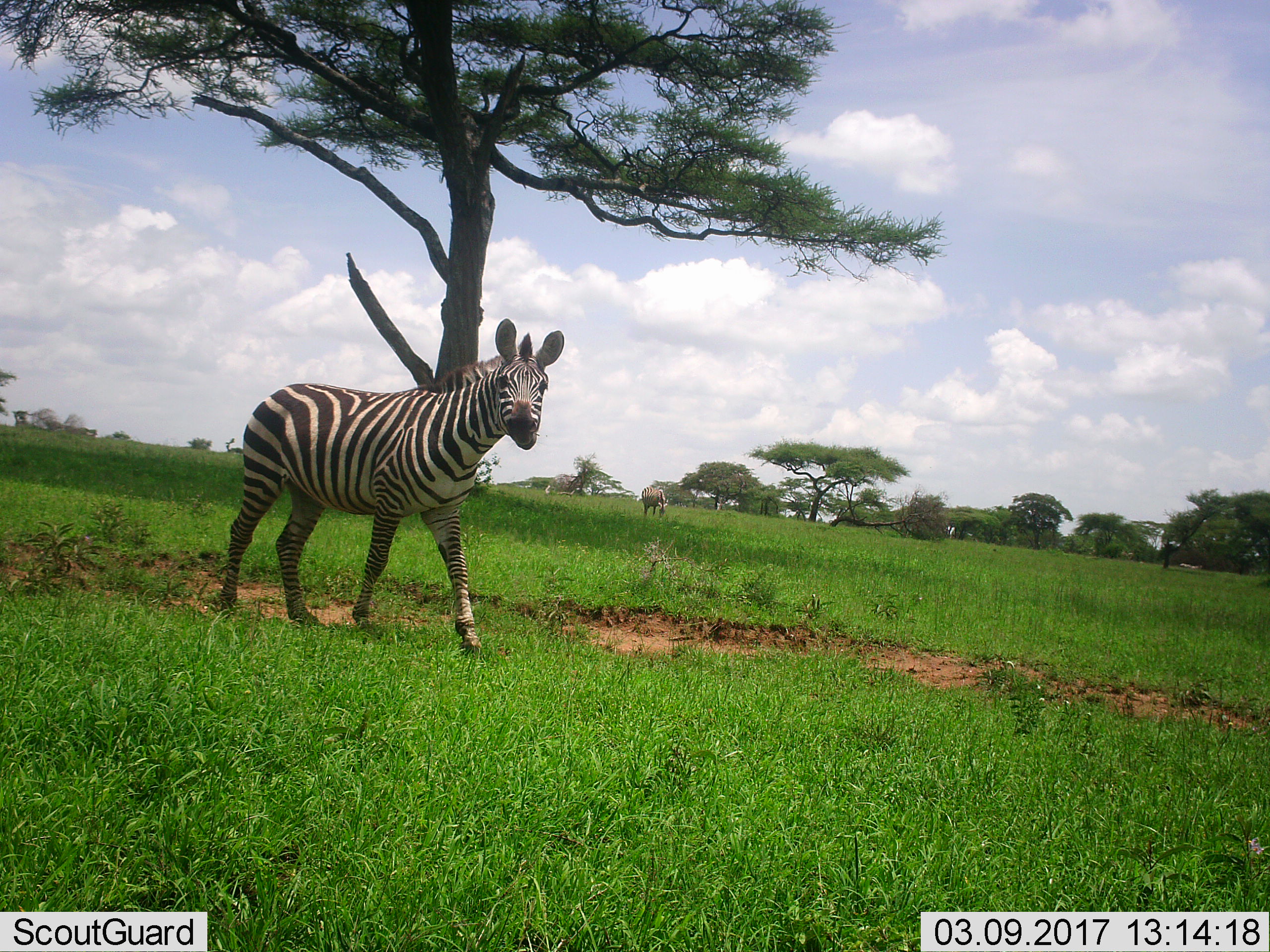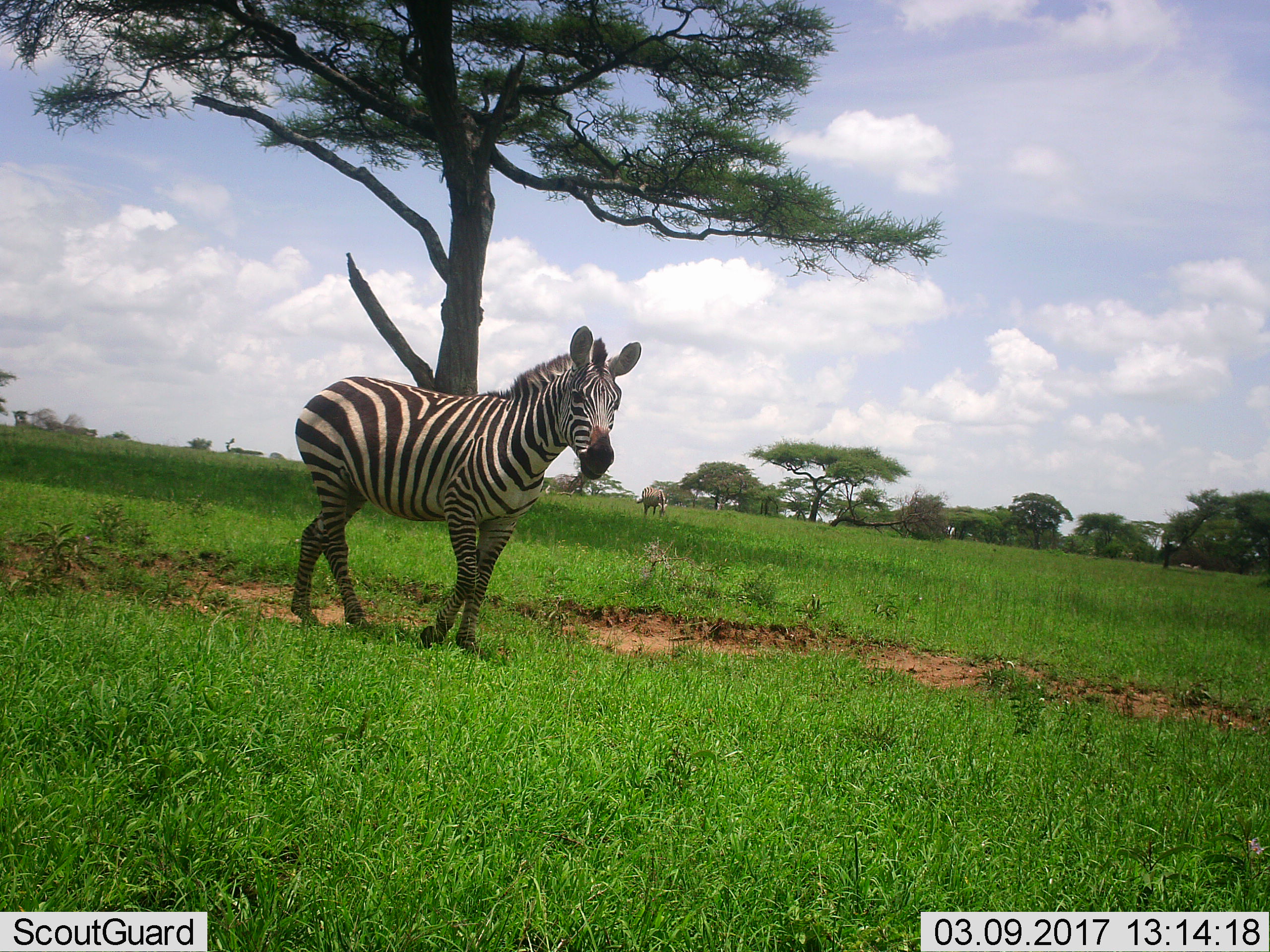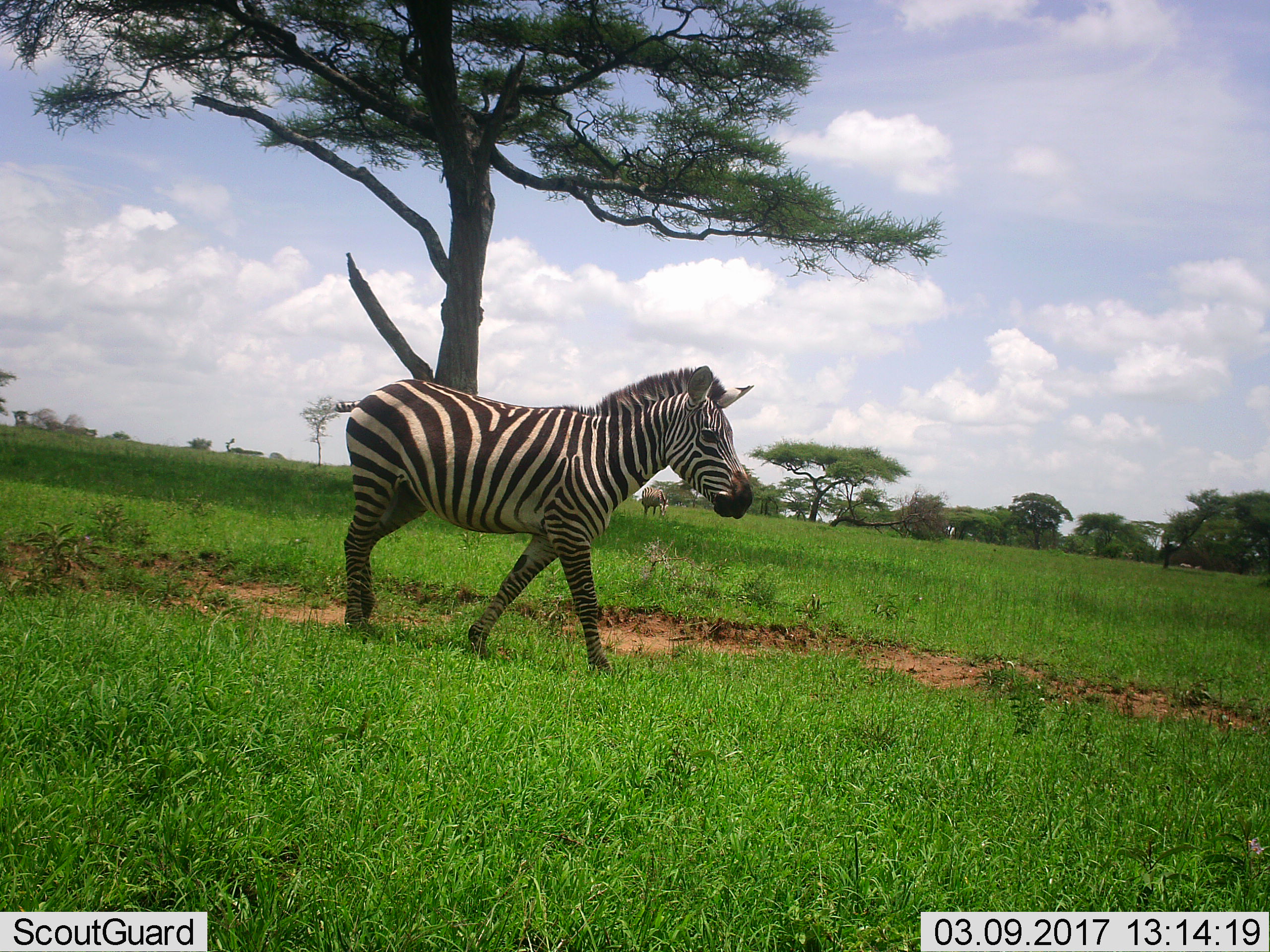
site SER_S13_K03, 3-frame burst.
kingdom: Animalia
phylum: Chordata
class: Mammalia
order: Perissodactyla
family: Equidae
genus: Equus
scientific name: Equus quagga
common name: plains zebra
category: zebraplains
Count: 2.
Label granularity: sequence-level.